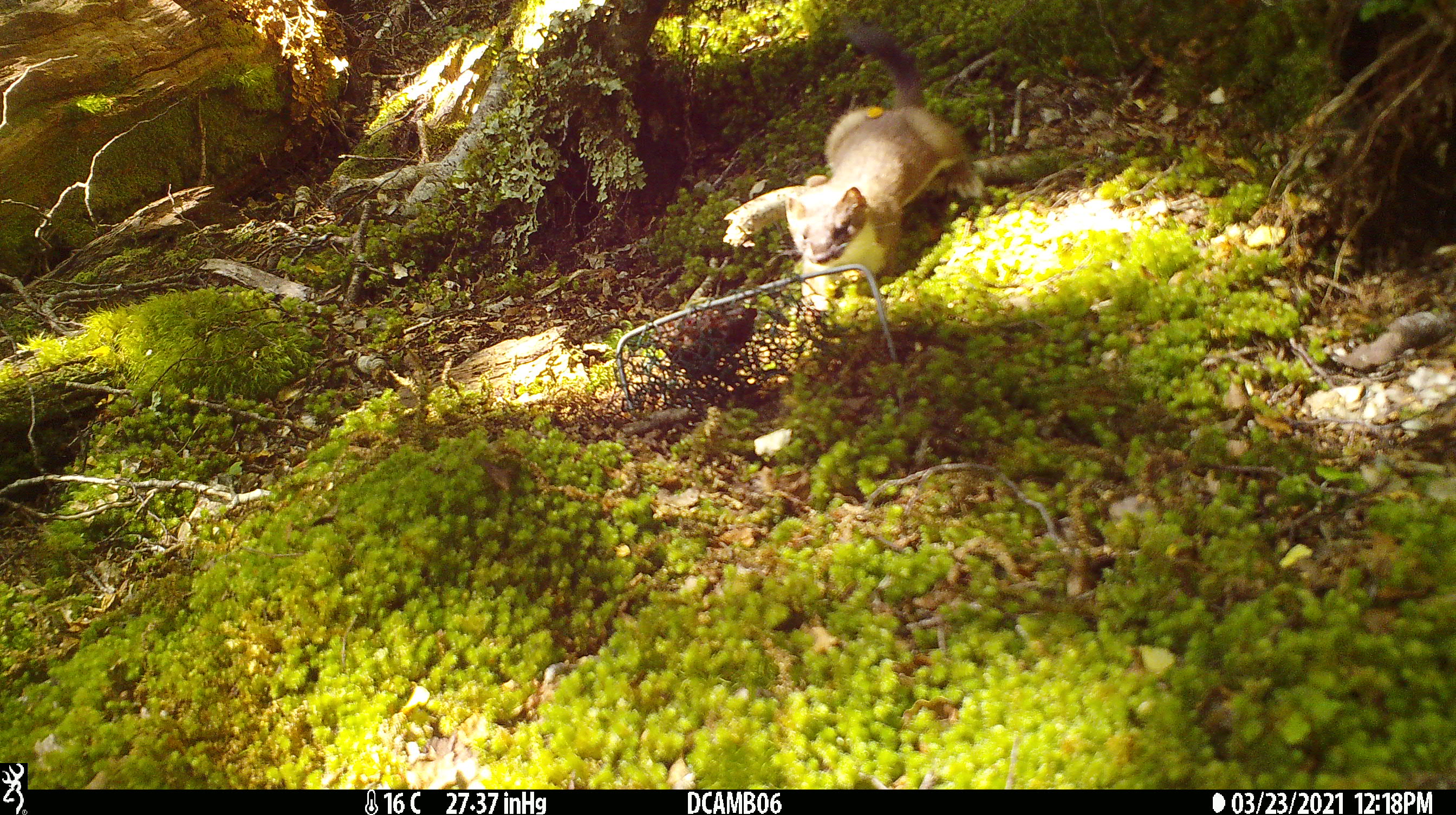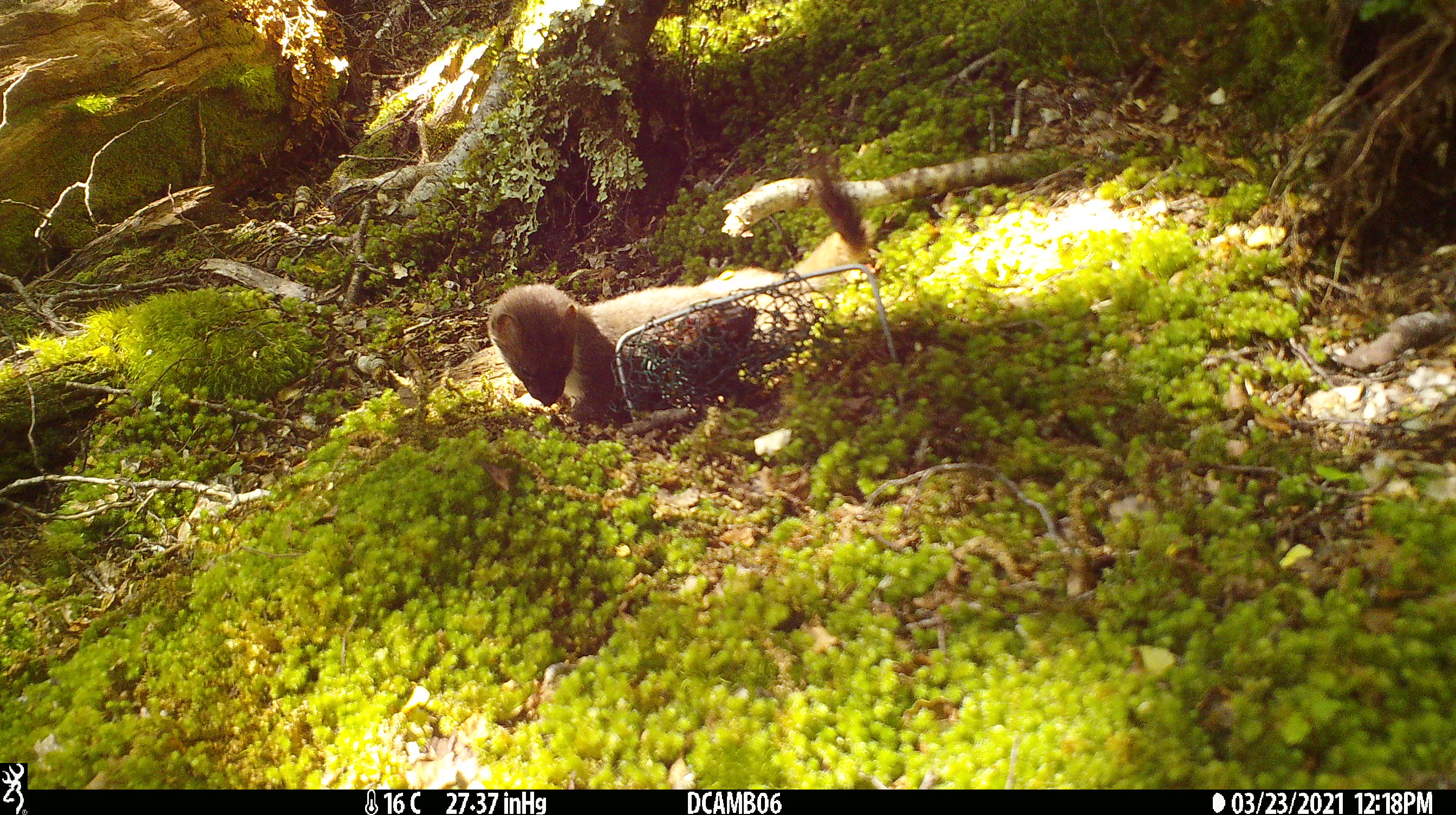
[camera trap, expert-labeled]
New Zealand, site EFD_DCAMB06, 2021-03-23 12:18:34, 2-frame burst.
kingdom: Animalia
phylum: Chordata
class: Mammalia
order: Carnivora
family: Mustelidae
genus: Mustela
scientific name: Mustela erminea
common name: stoat